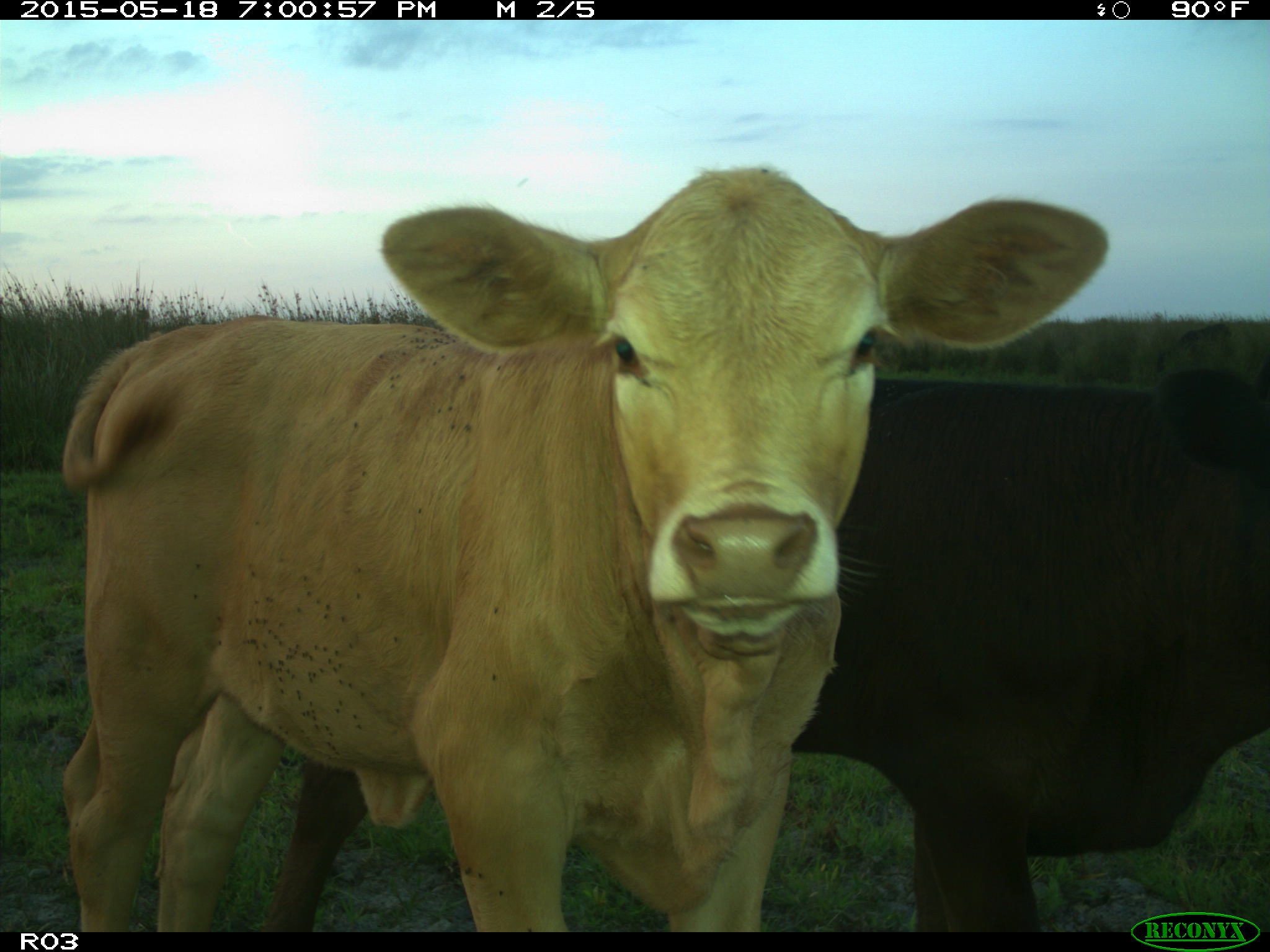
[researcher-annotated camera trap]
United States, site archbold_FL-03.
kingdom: Animalia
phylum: Chordata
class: Mammalia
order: Artiodactyla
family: Bovidae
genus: Bos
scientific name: Bos taurus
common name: domestic cow